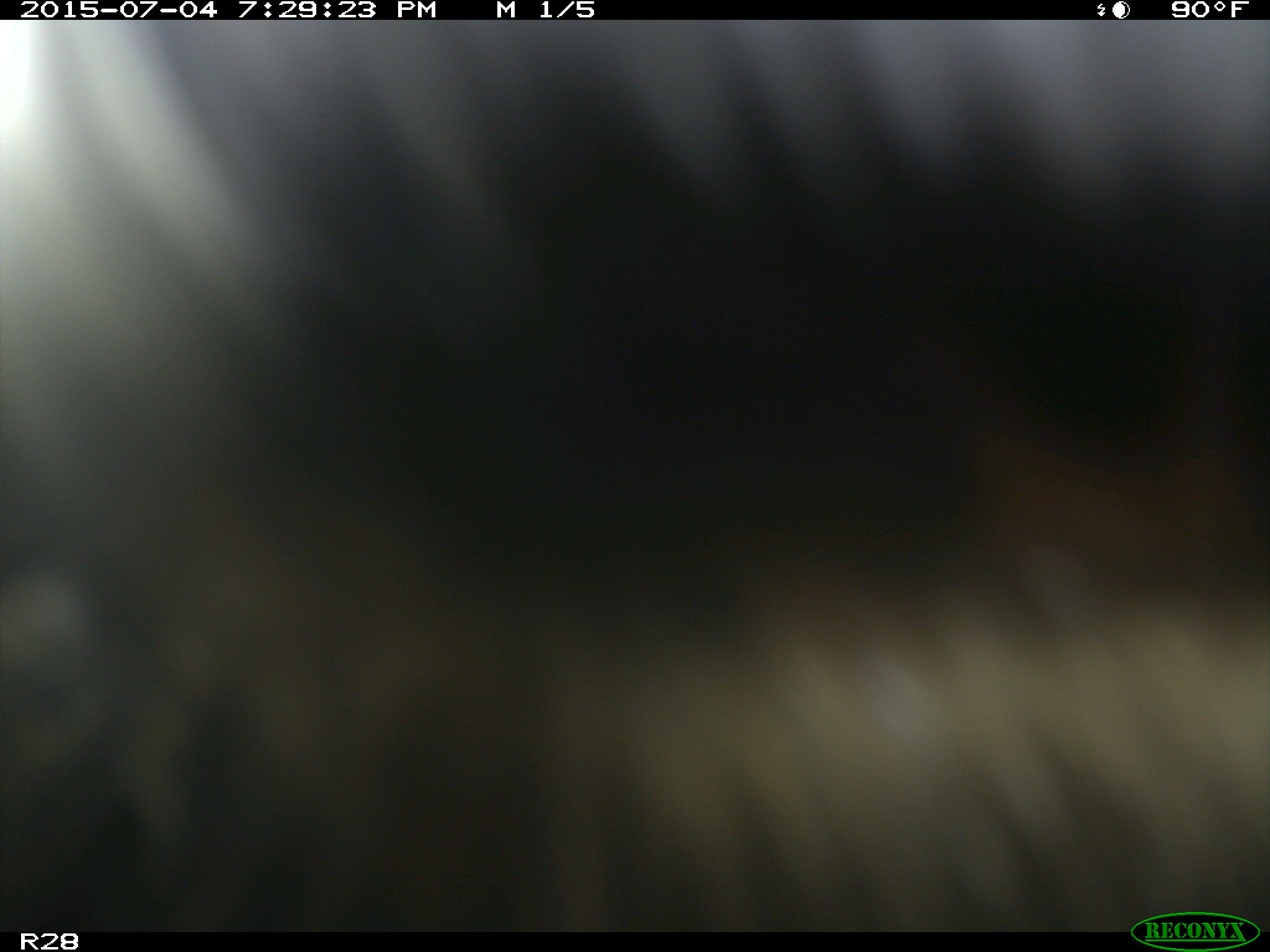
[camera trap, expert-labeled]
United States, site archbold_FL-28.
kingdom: Animalia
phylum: Chordata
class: Mammalia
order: Artiodactyla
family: Bovidae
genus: Bos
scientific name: Bos taurus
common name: domestic cow